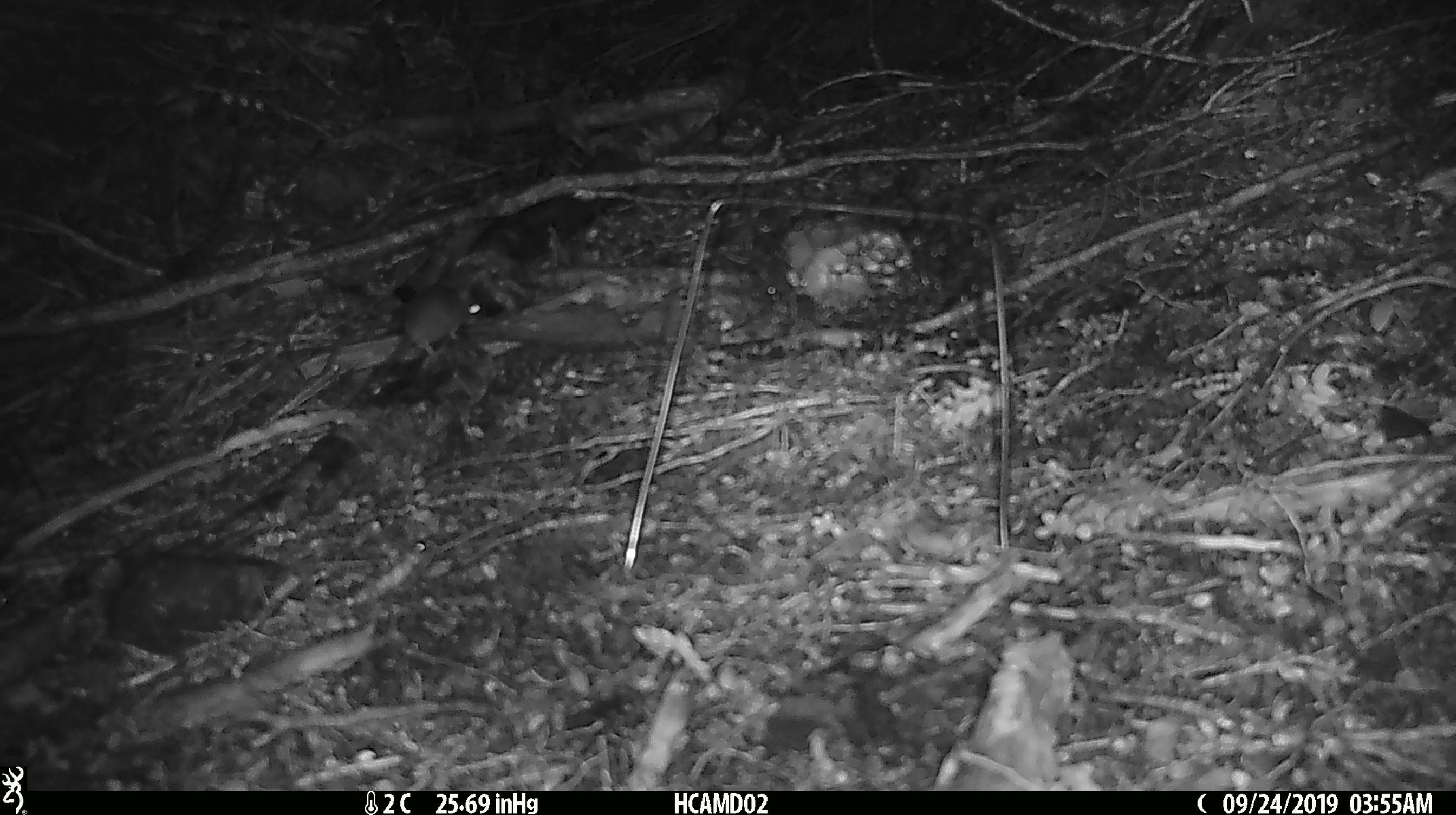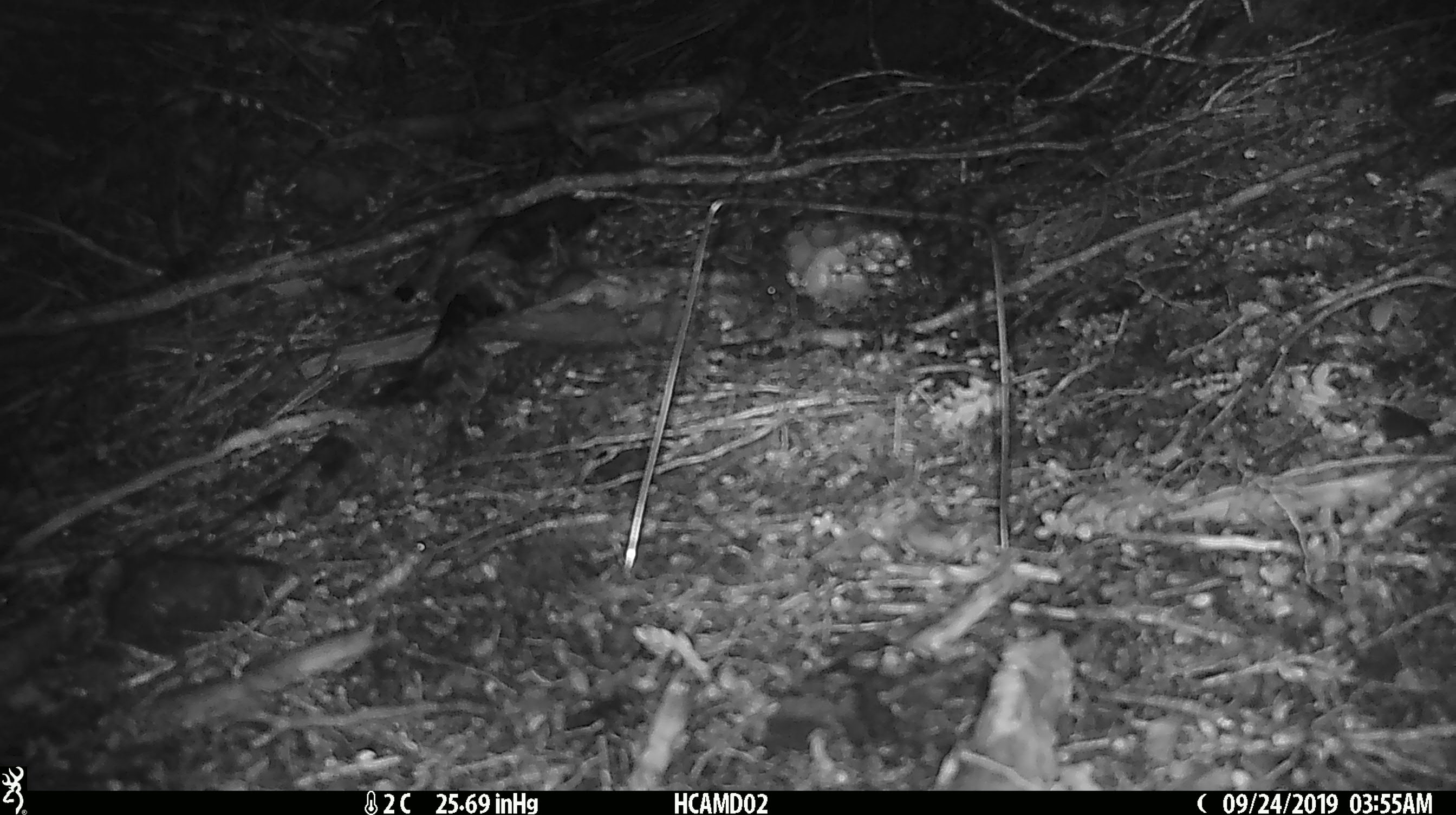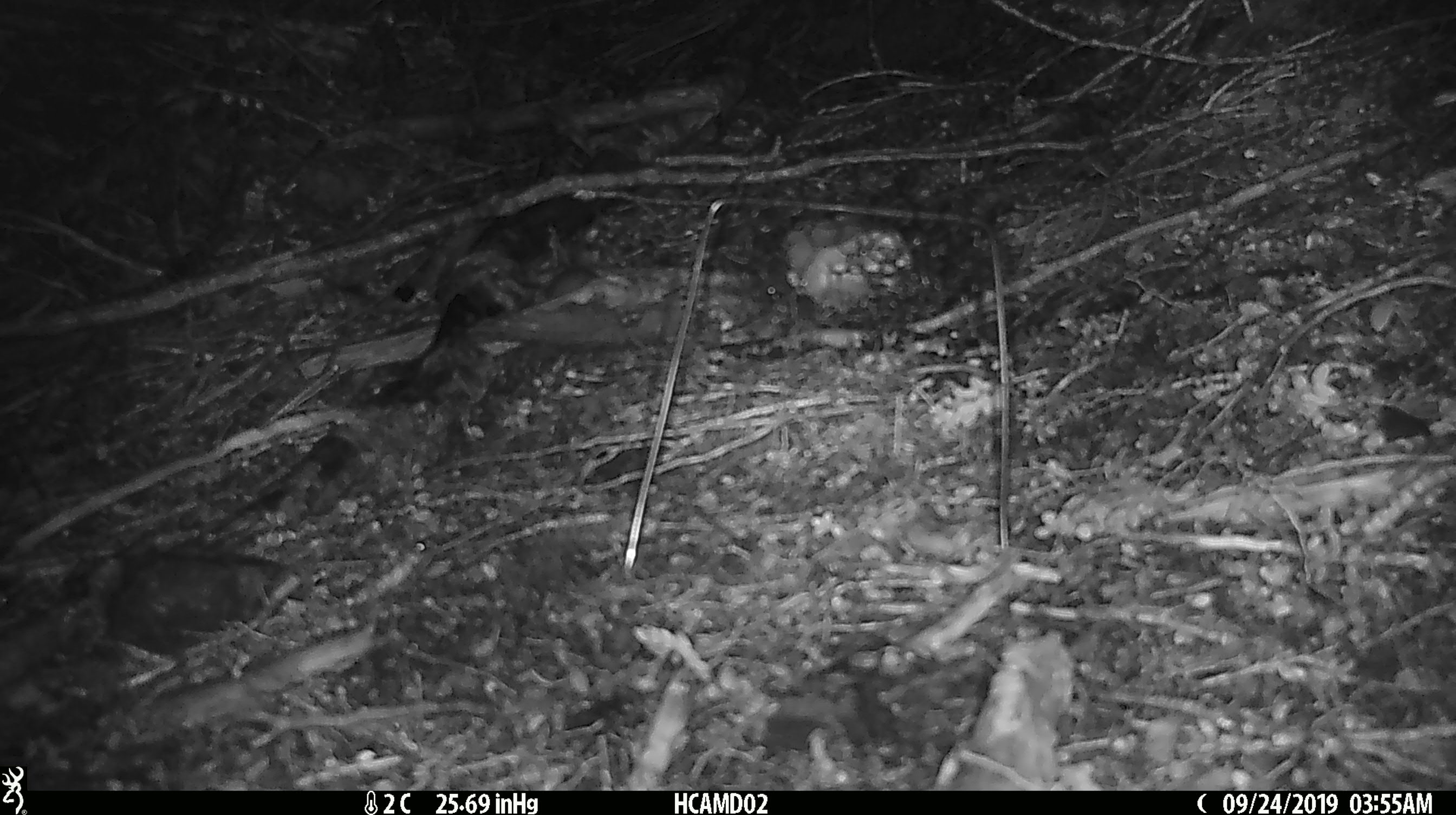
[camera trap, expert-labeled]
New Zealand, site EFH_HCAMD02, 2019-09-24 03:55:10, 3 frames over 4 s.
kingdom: Animalia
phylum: Chordata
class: Mammalia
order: Rodentia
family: Muridae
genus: Mus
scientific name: Mus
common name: mouse